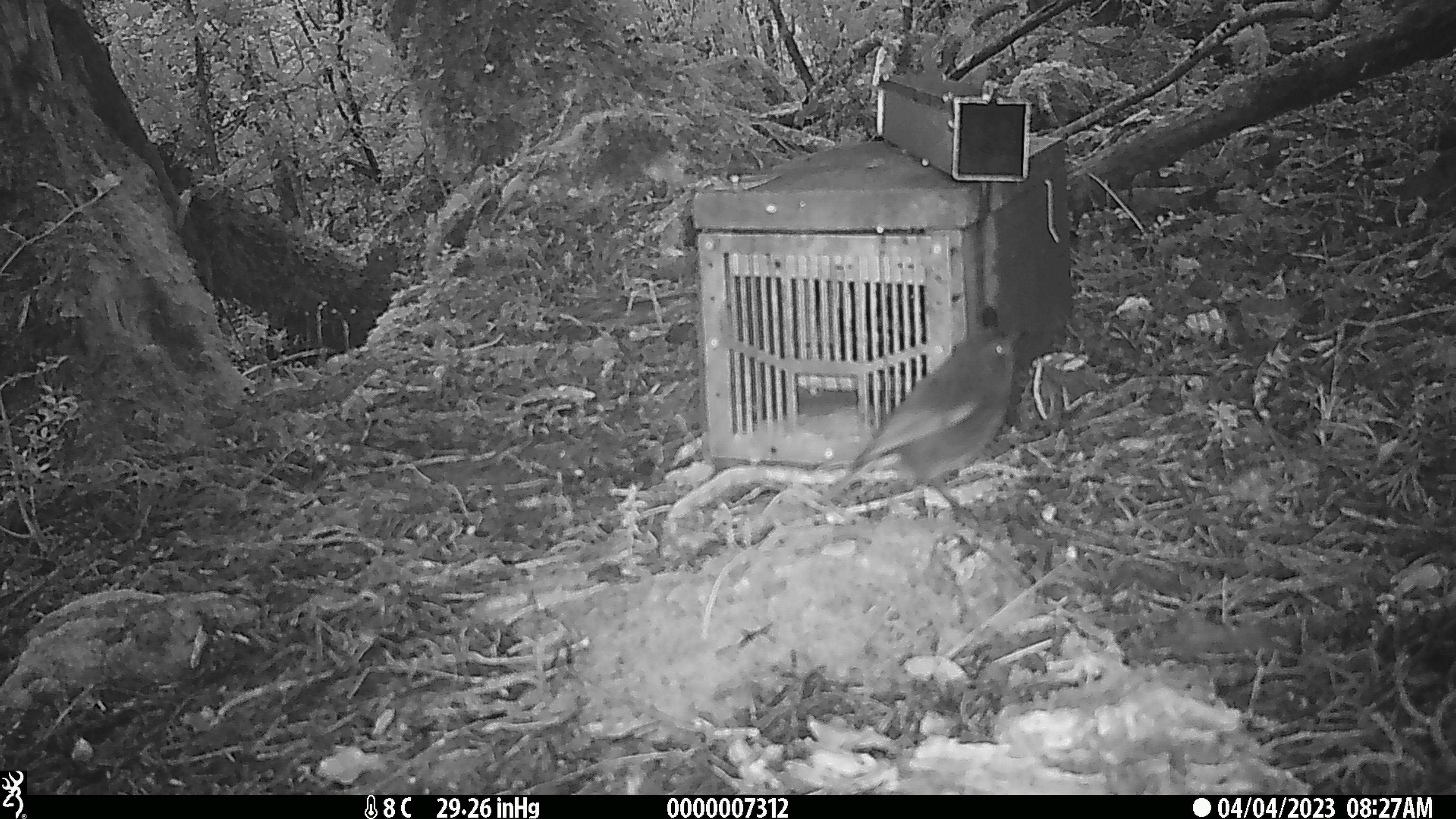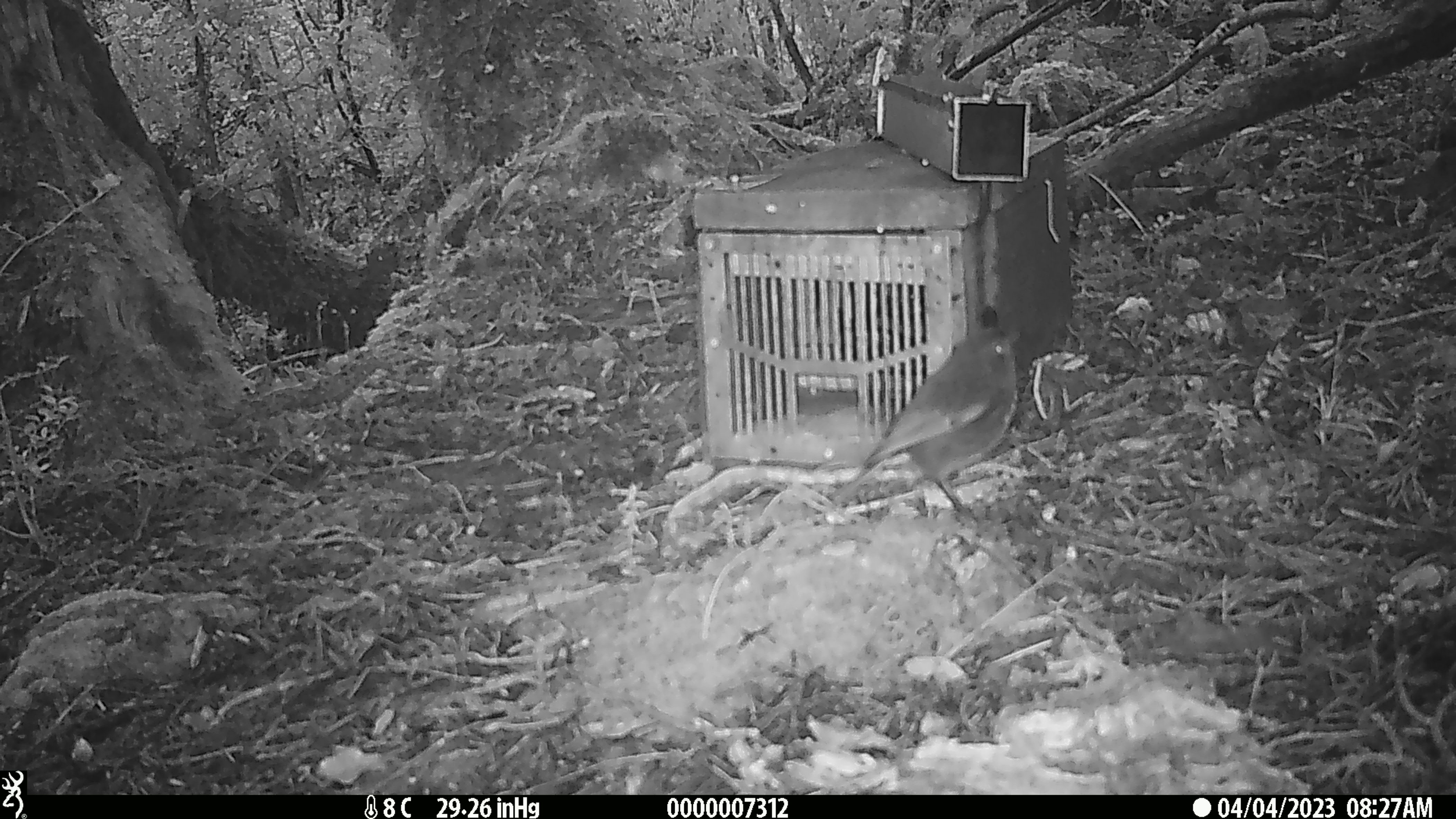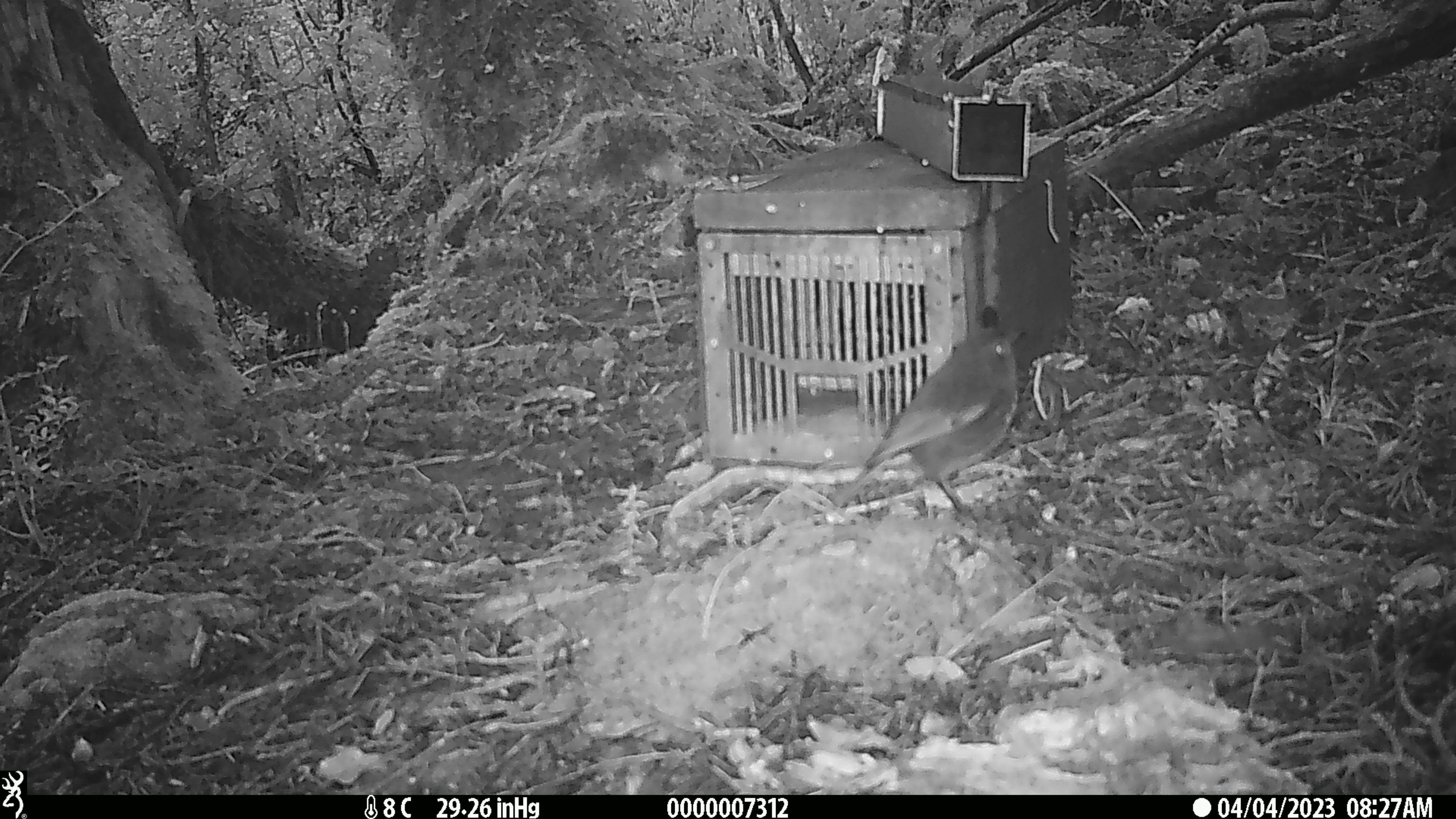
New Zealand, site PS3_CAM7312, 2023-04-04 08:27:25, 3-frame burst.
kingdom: Animalia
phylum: Chordata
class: Aves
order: Passeriformes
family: Petroicidae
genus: Petroica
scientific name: Petroica australis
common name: new zealand robin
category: robin